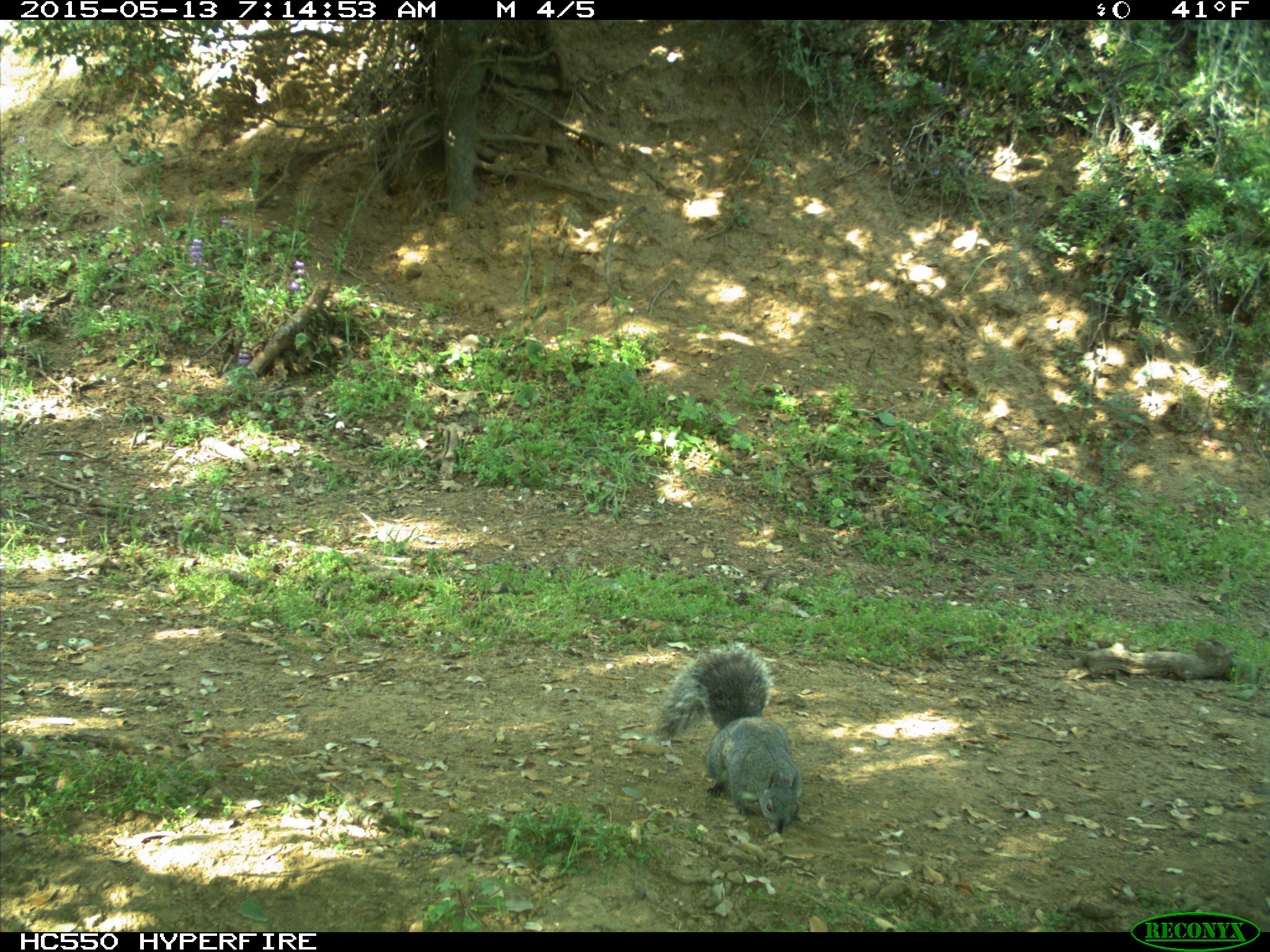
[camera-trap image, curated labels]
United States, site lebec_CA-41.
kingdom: Animalia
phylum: Chordata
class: Mammalia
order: Rodentia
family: Sciuridae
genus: Sciurus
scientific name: Sciurus carolinensis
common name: eastern gray squirrel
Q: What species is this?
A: Sciurus carolinensis (eastern gray squirrel).